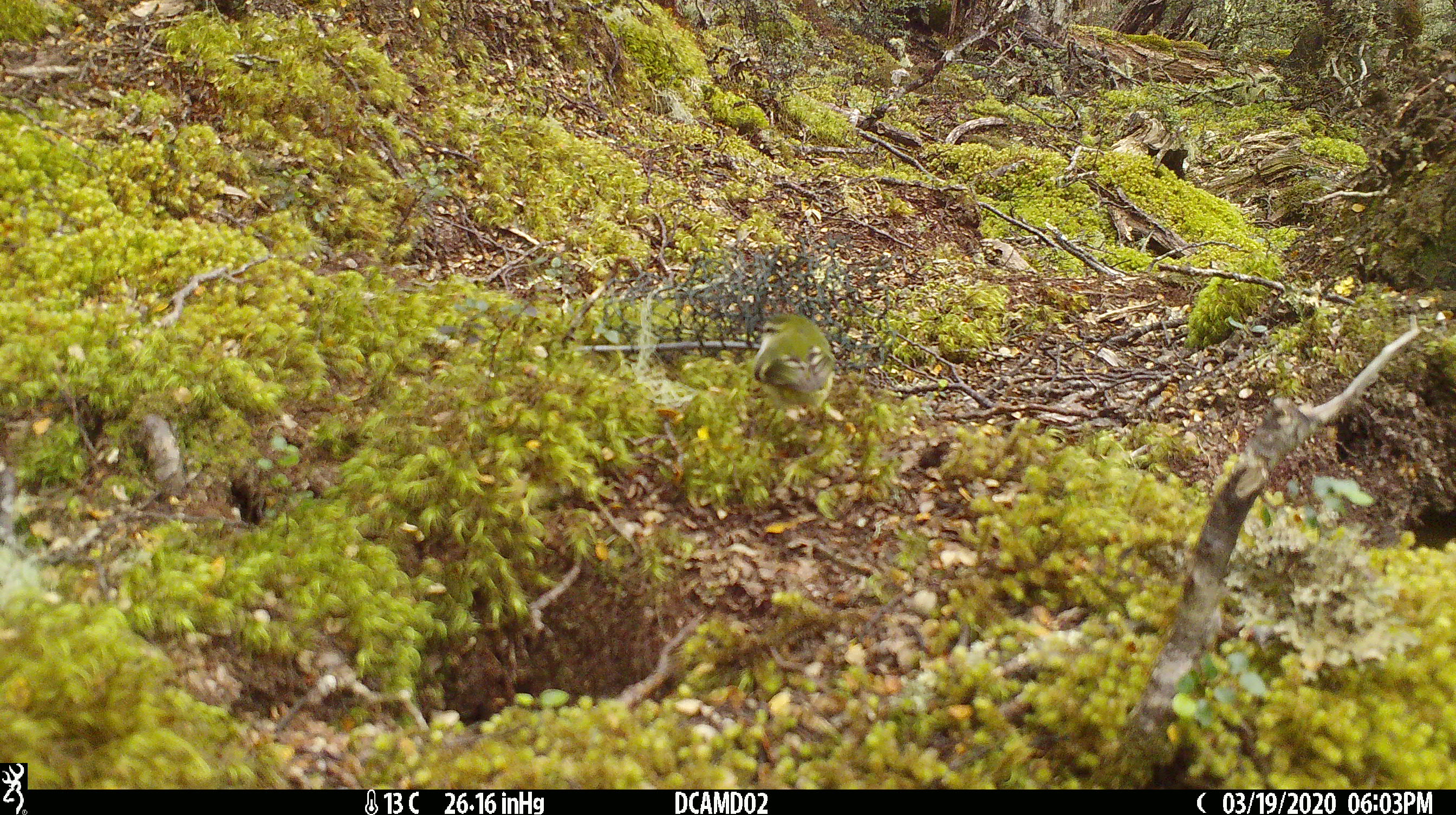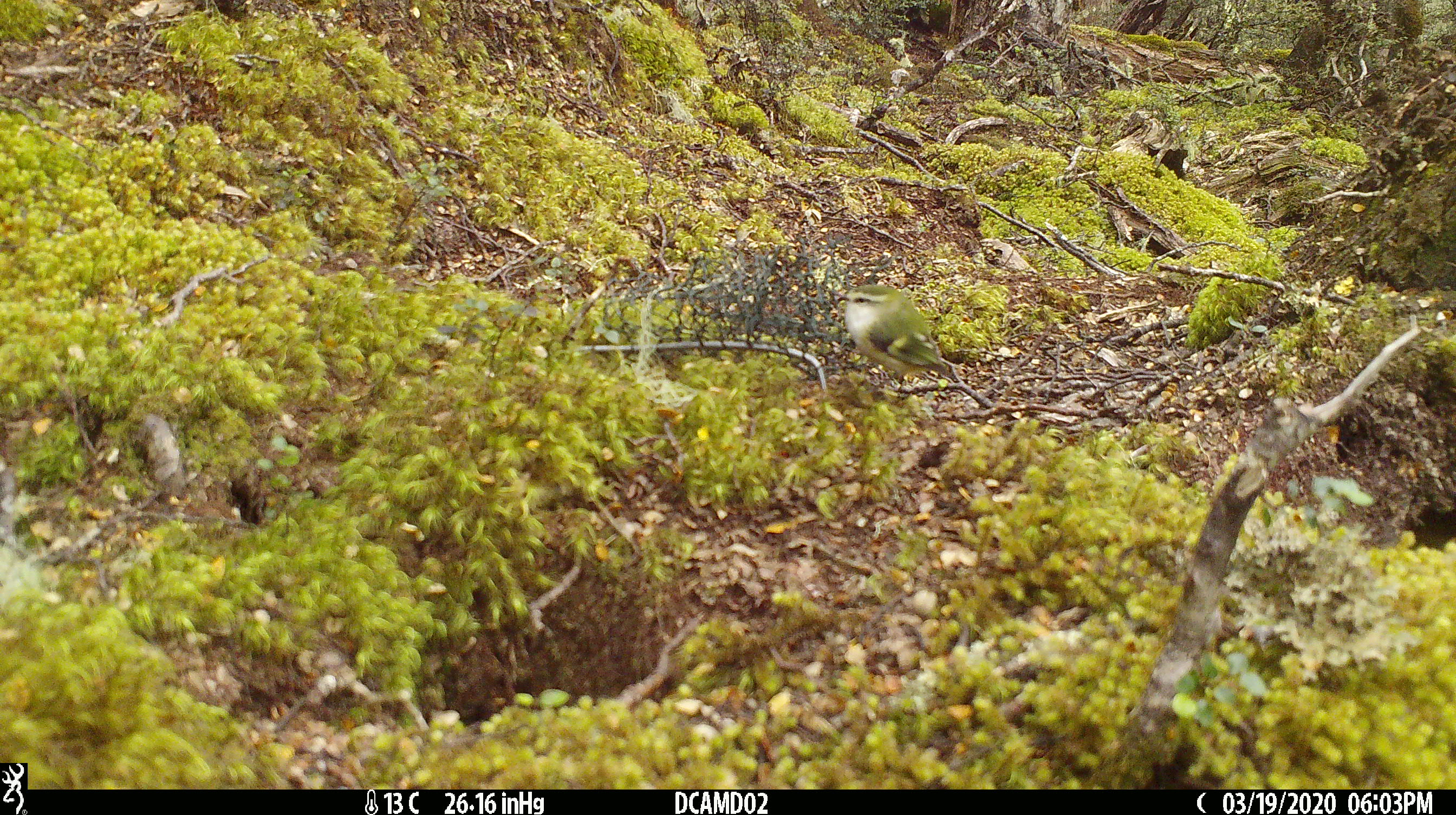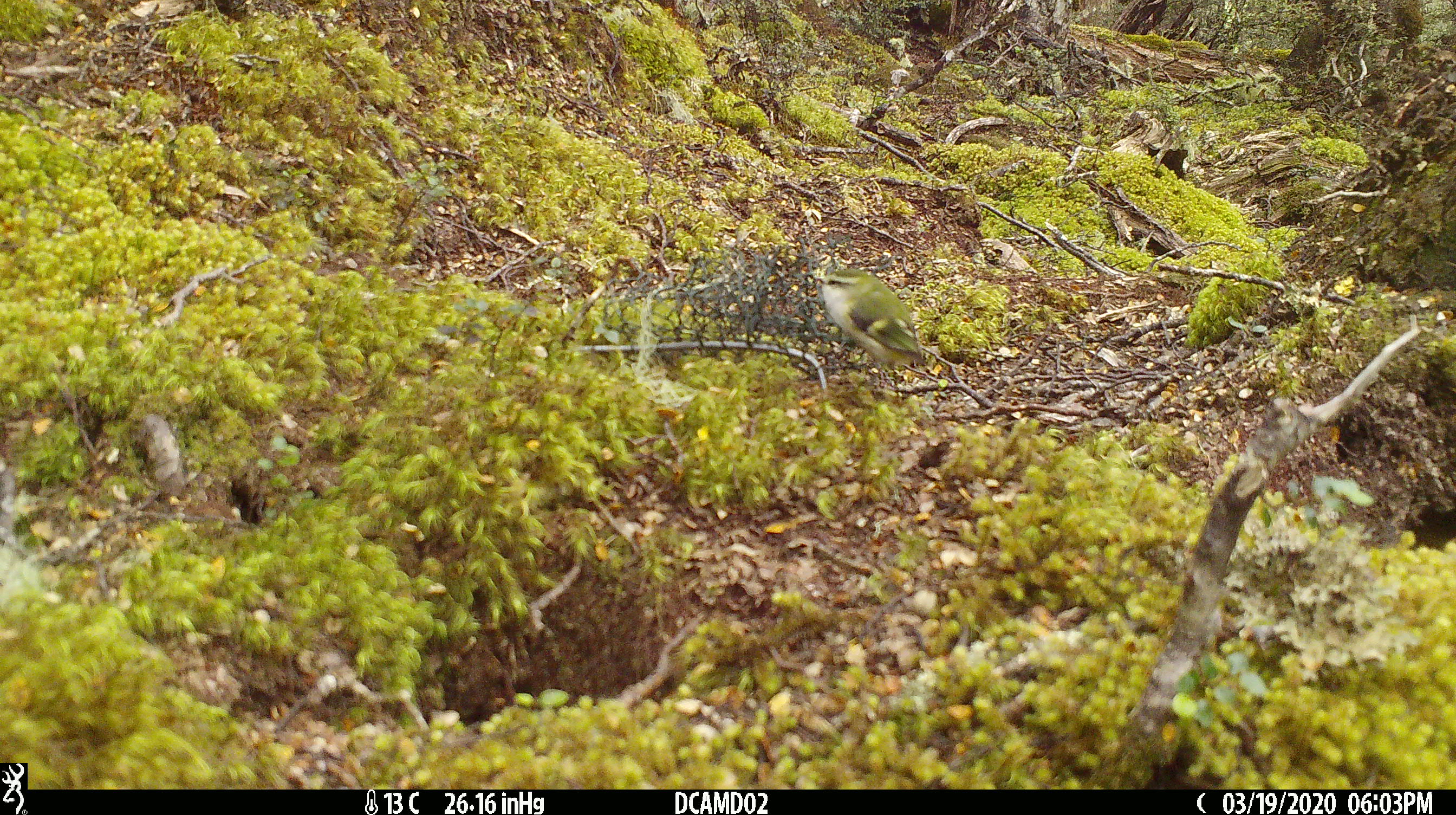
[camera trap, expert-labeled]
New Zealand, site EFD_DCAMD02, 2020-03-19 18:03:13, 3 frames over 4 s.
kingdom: Animalia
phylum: Chordata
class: Aves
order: Passeriformes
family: Acanthisittidae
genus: Acanthisitta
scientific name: Acanthisitta chloris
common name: rifleman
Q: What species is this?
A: Rifleman (Acanthisitta chloris).